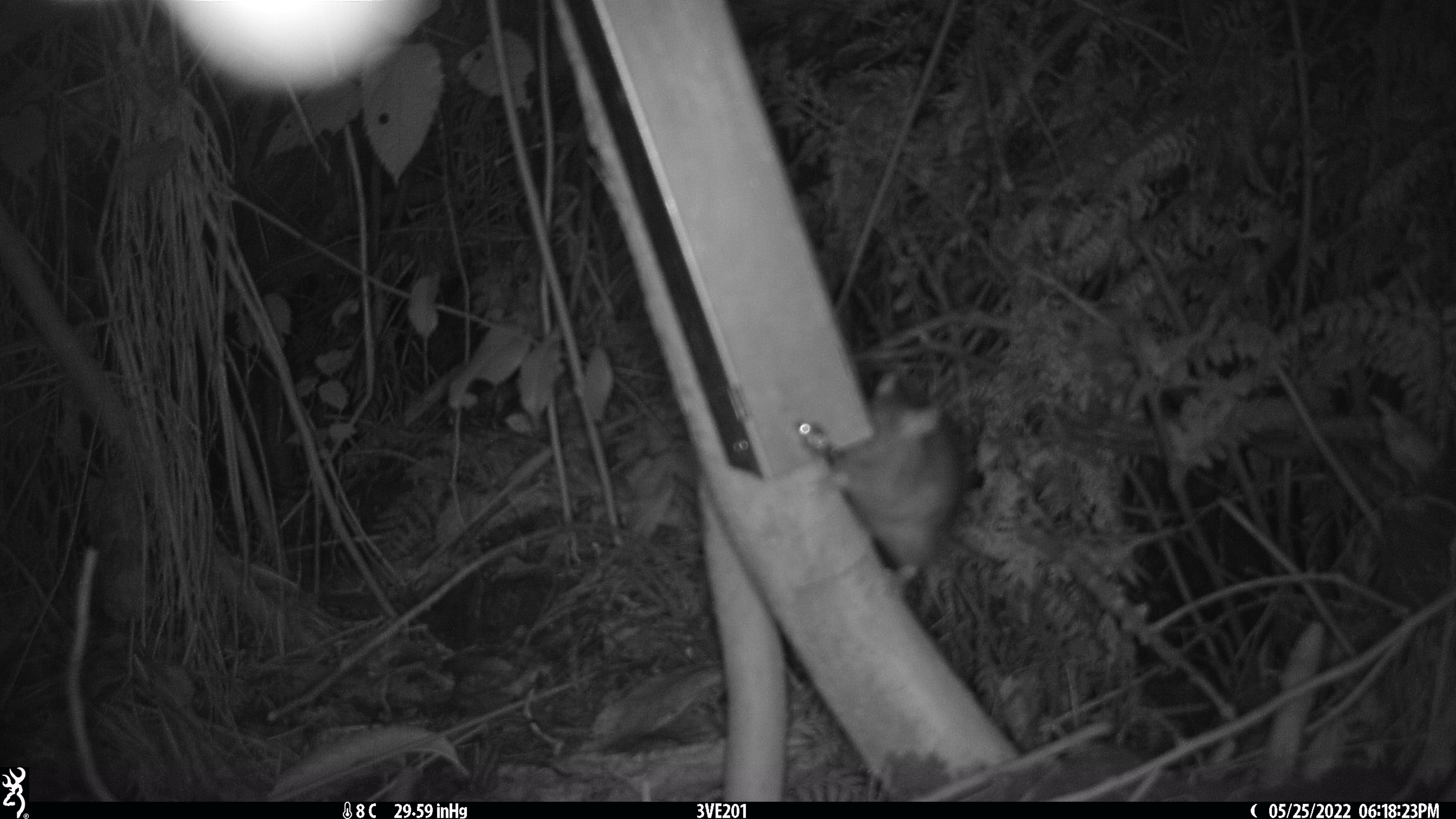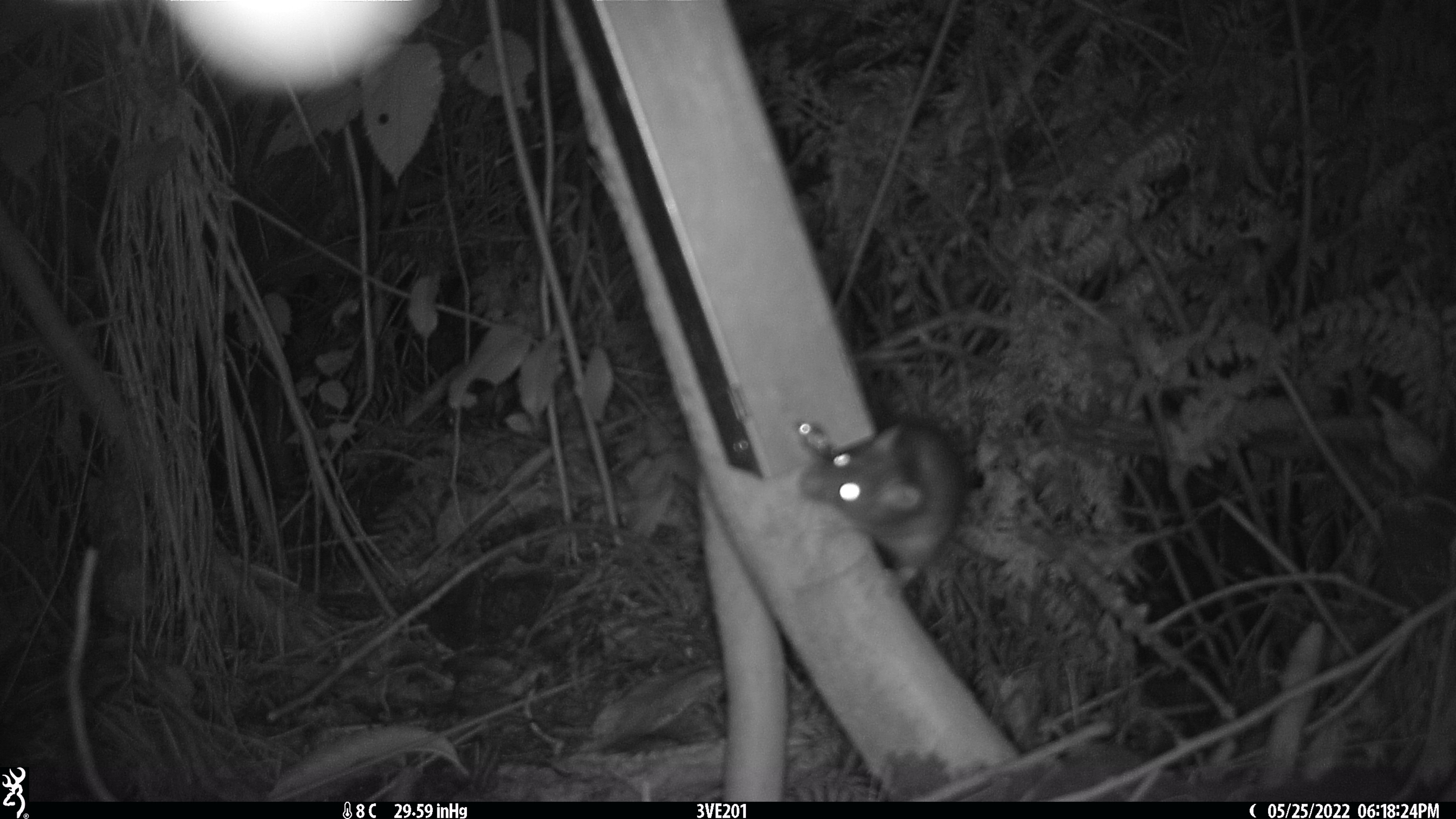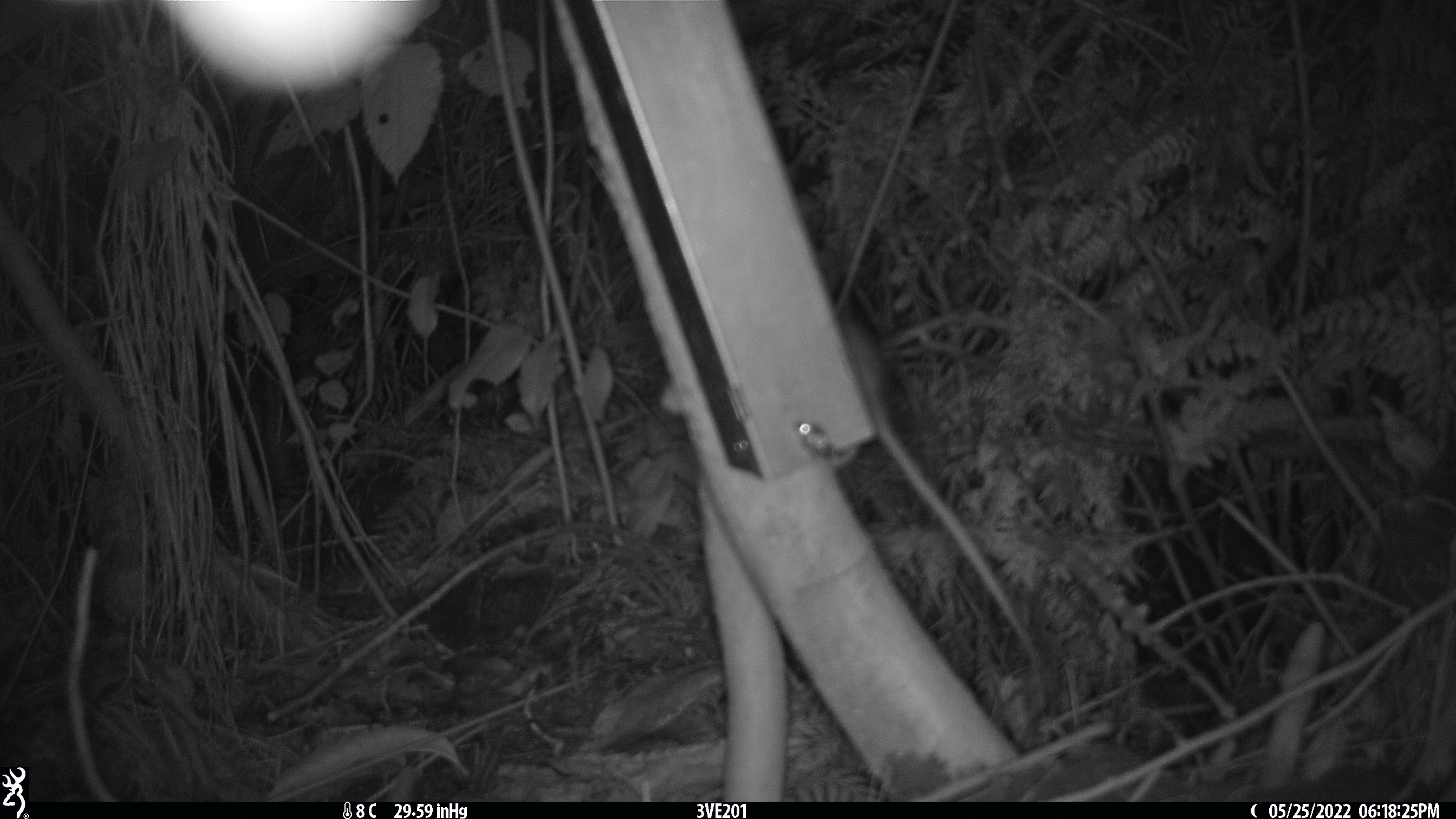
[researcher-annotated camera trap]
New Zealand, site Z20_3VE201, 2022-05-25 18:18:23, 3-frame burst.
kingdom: Animalia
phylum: Chordata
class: Mammalia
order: Rodentia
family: Muridae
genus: Rattus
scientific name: Rattus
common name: rat